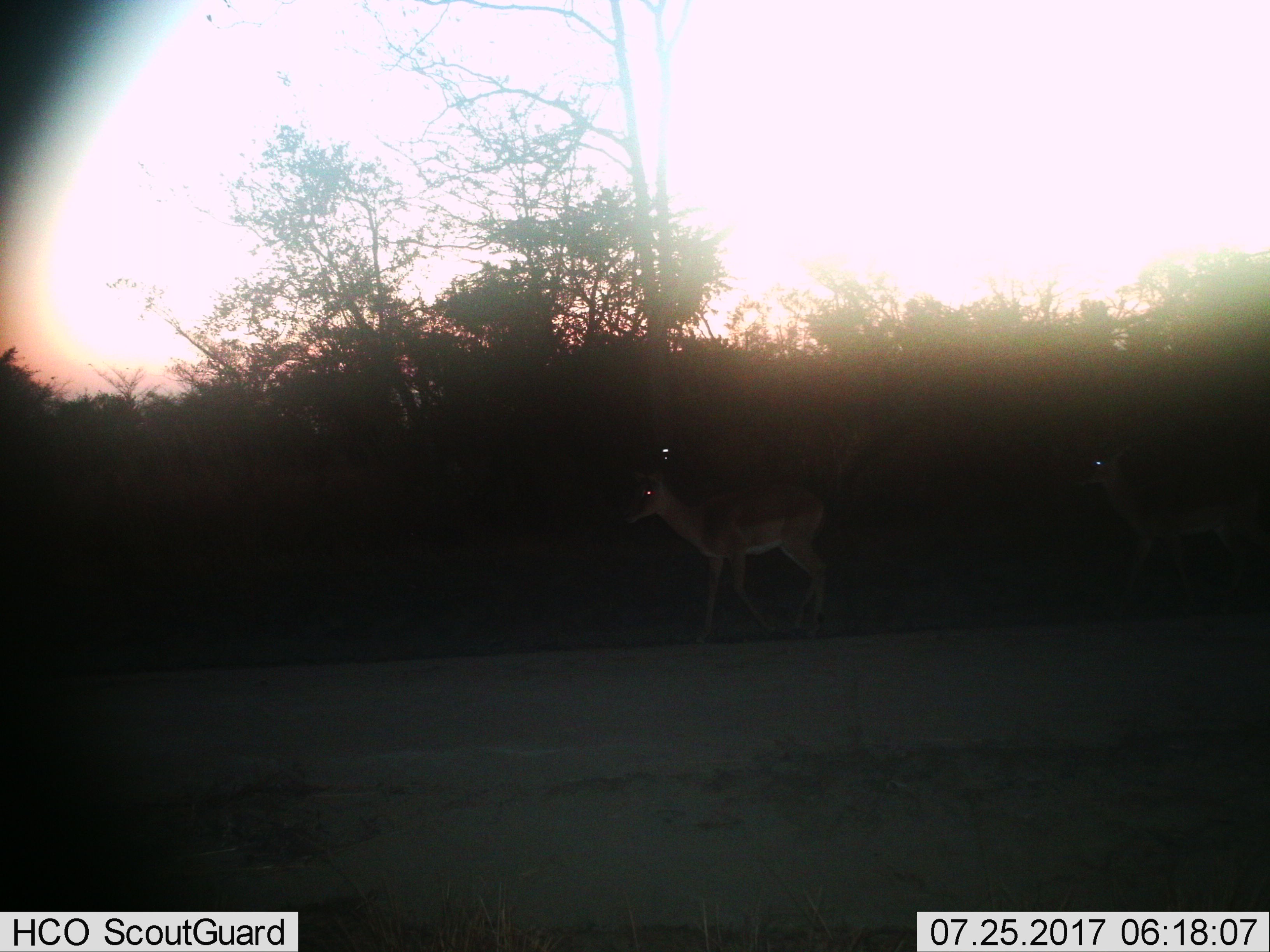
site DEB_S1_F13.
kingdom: Animalia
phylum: Chordata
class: Mammalia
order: Artiodactyla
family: Bovidae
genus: Aepyceros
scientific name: Aepyceros melampus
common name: impala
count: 2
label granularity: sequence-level